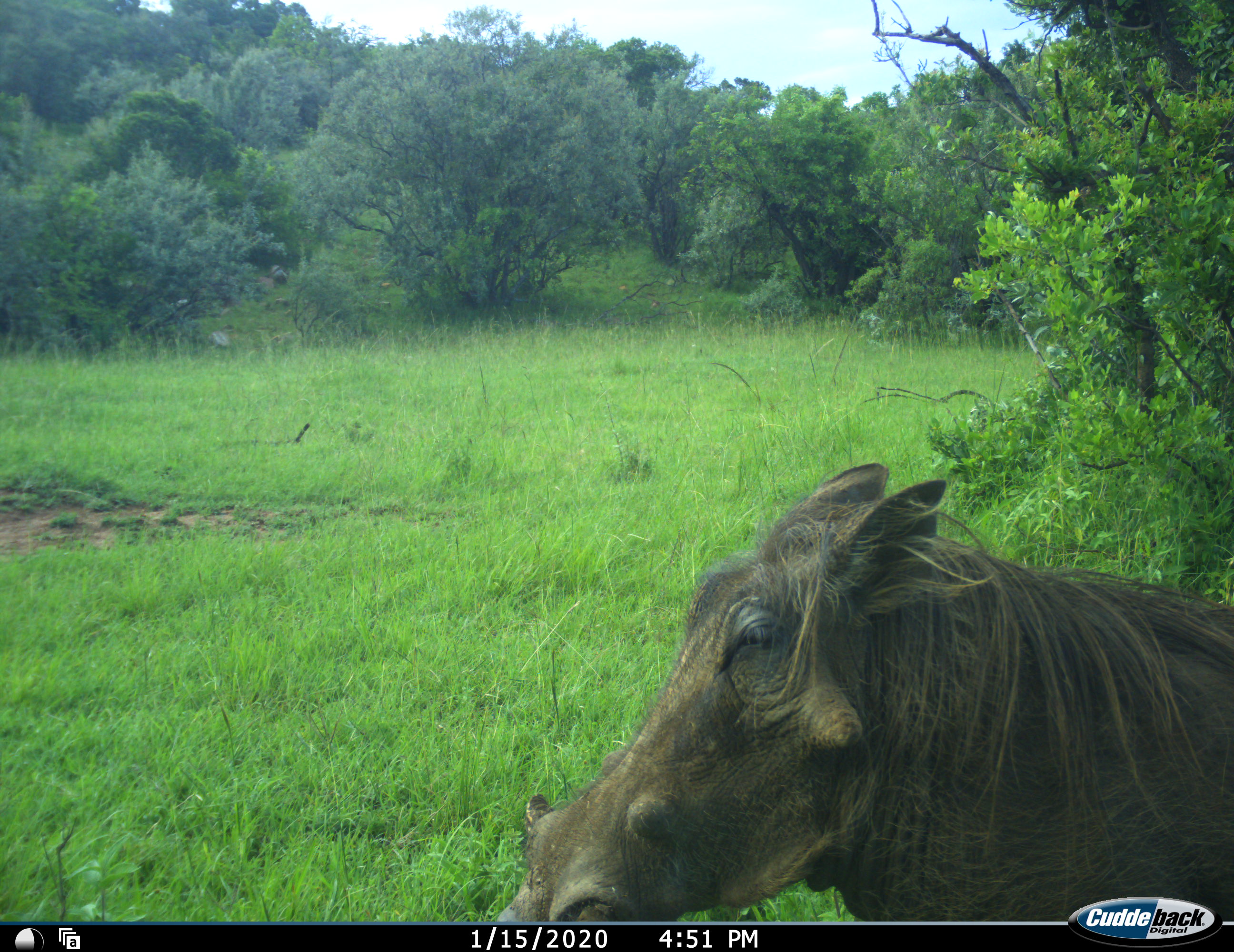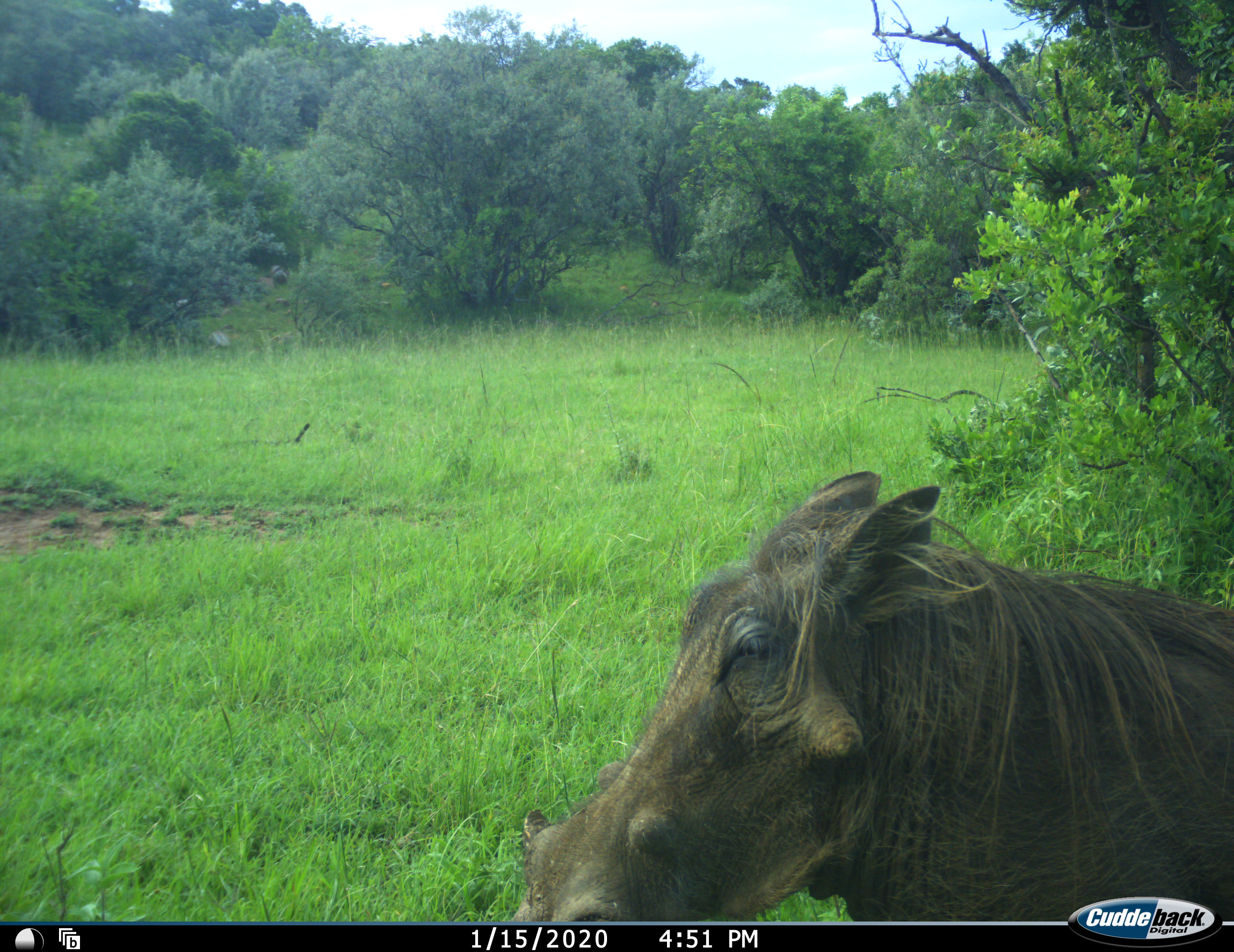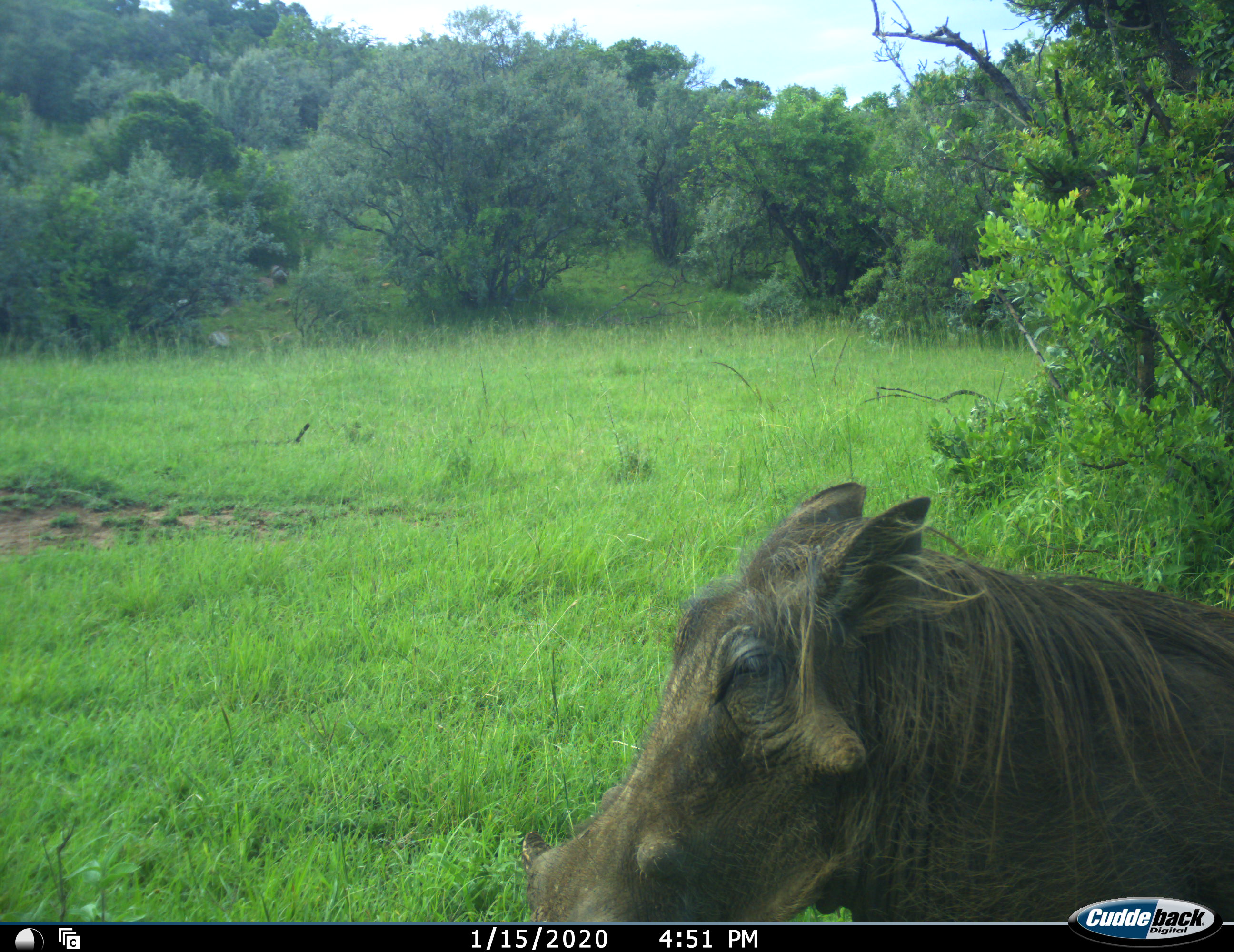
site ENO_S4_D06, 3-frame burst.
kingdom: Animalia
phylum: Chordata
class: Mammalia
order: Artiodactyla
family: Suidae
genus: Phacochoerus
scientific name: Phacochoerus africanus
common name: warthog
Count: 1.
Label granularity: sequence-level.